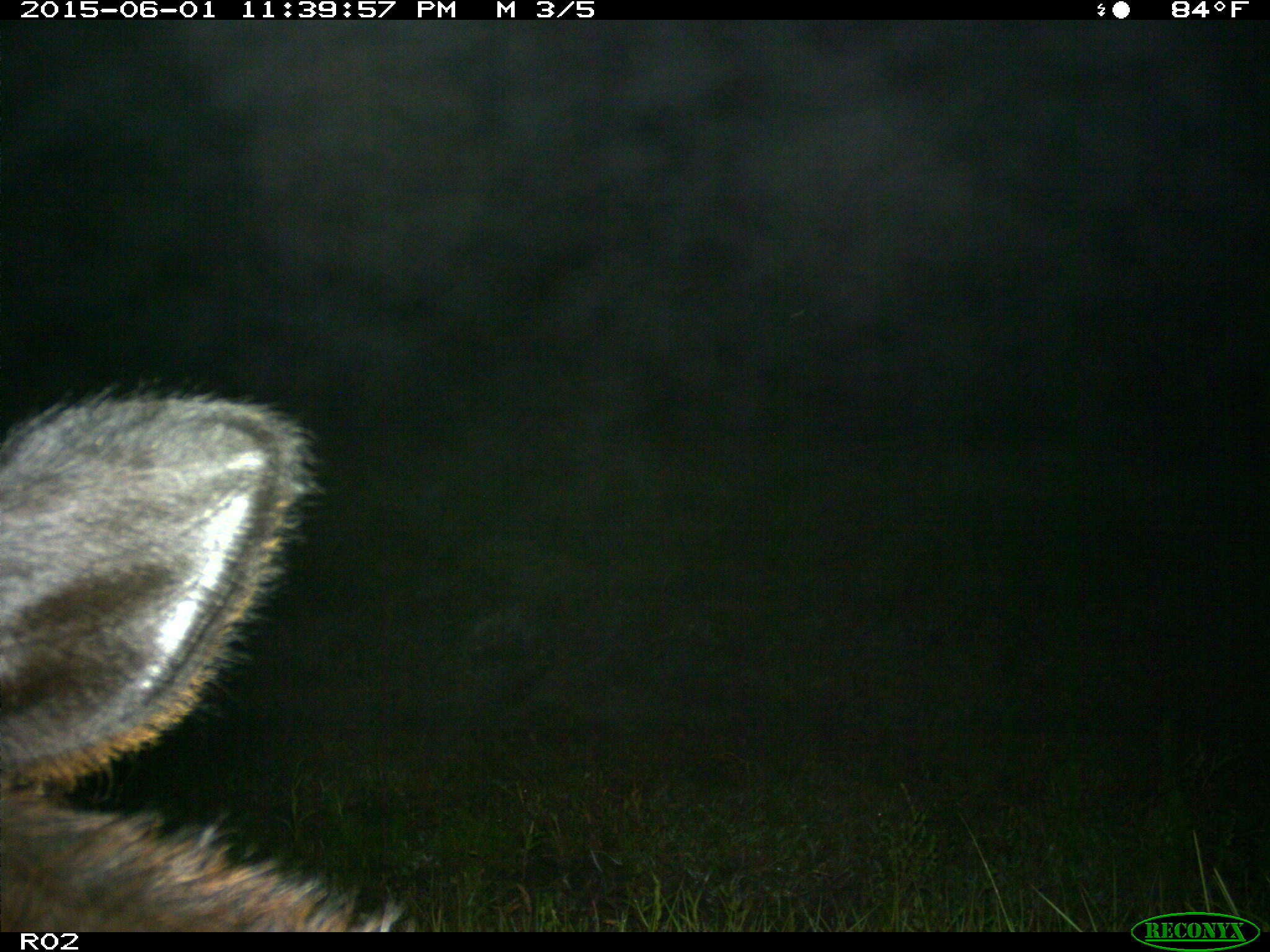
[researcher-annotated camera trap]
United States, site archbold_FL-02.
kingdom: Animalia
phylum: Chordata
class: Mammalia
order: Artiodactyla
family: Bovidae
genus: Bos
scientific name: Bos taurus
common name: domestic cow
Bos taurus (domestic cow).